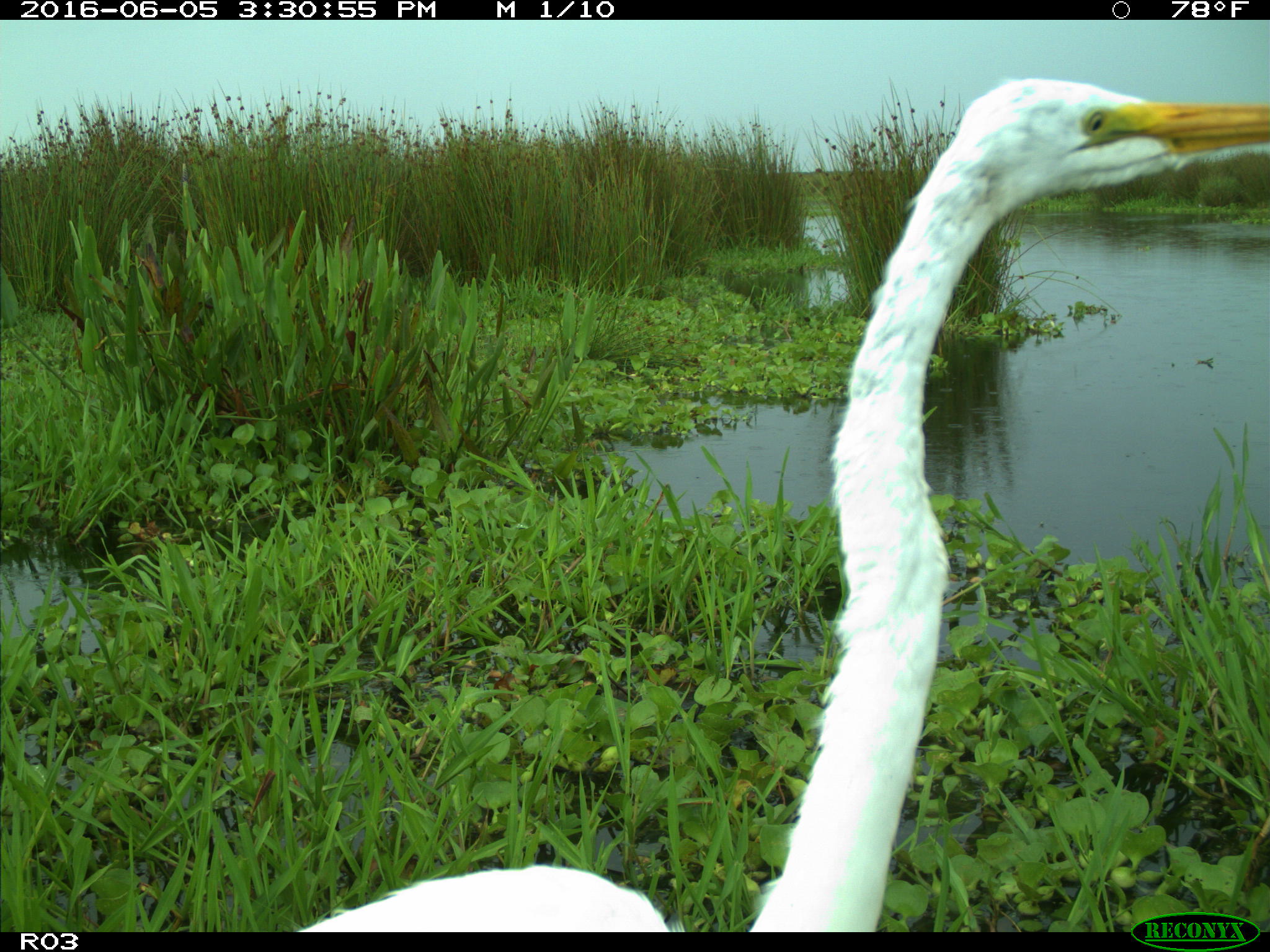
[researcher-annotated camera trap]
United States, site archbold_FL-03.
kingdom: Animalia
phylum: Chordata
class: Aves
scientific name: Aves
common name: birds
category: unidentified bird